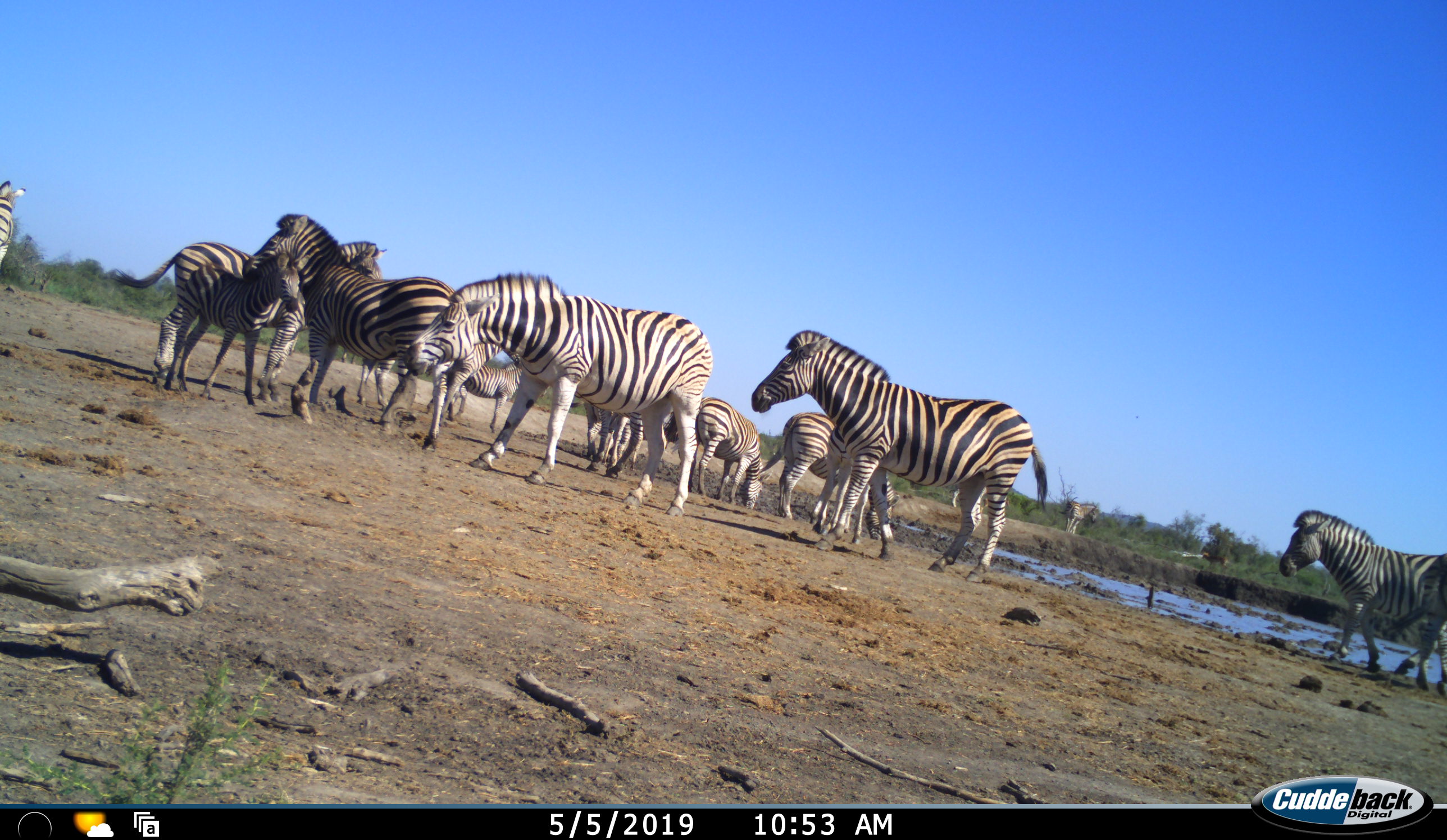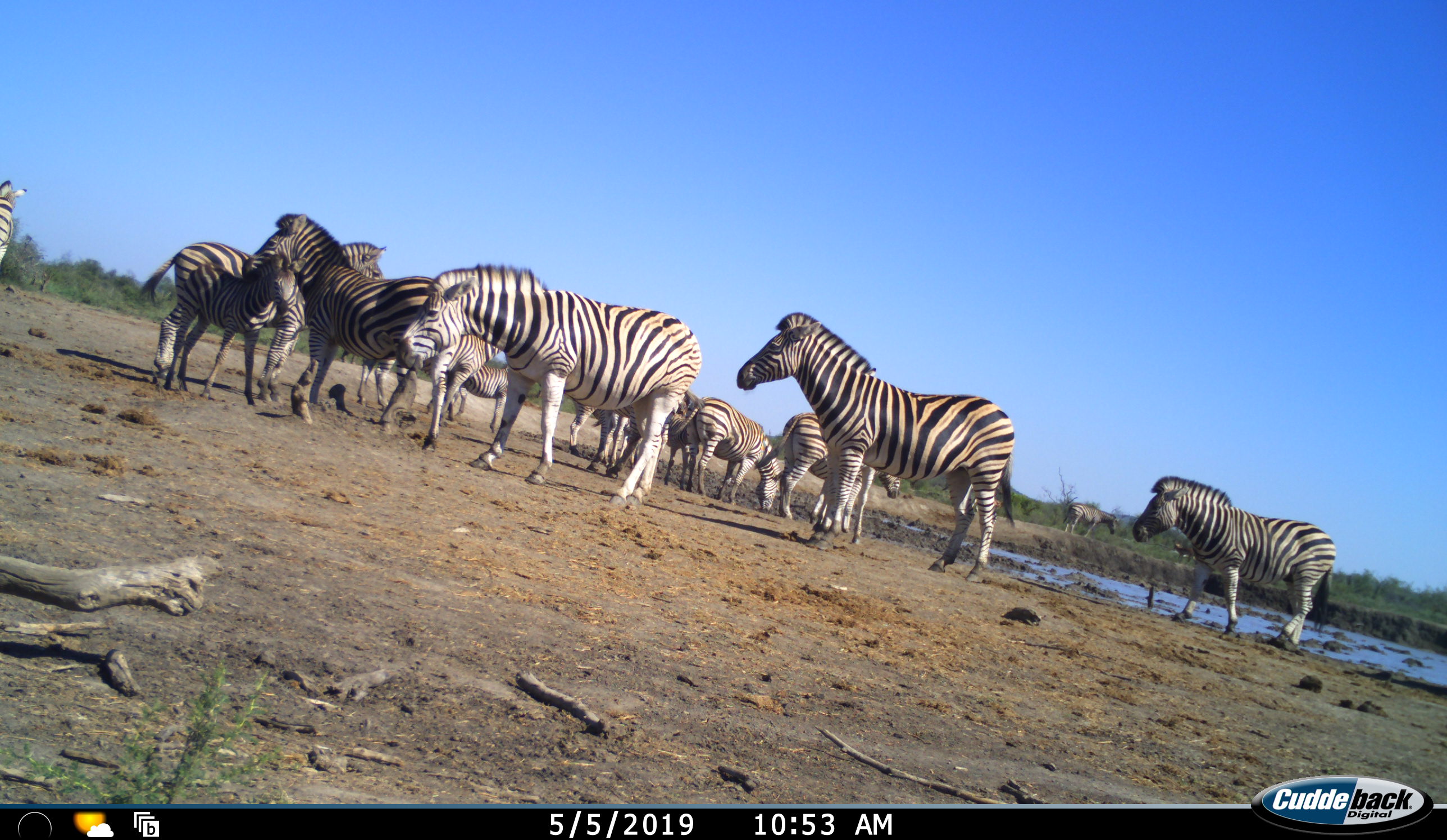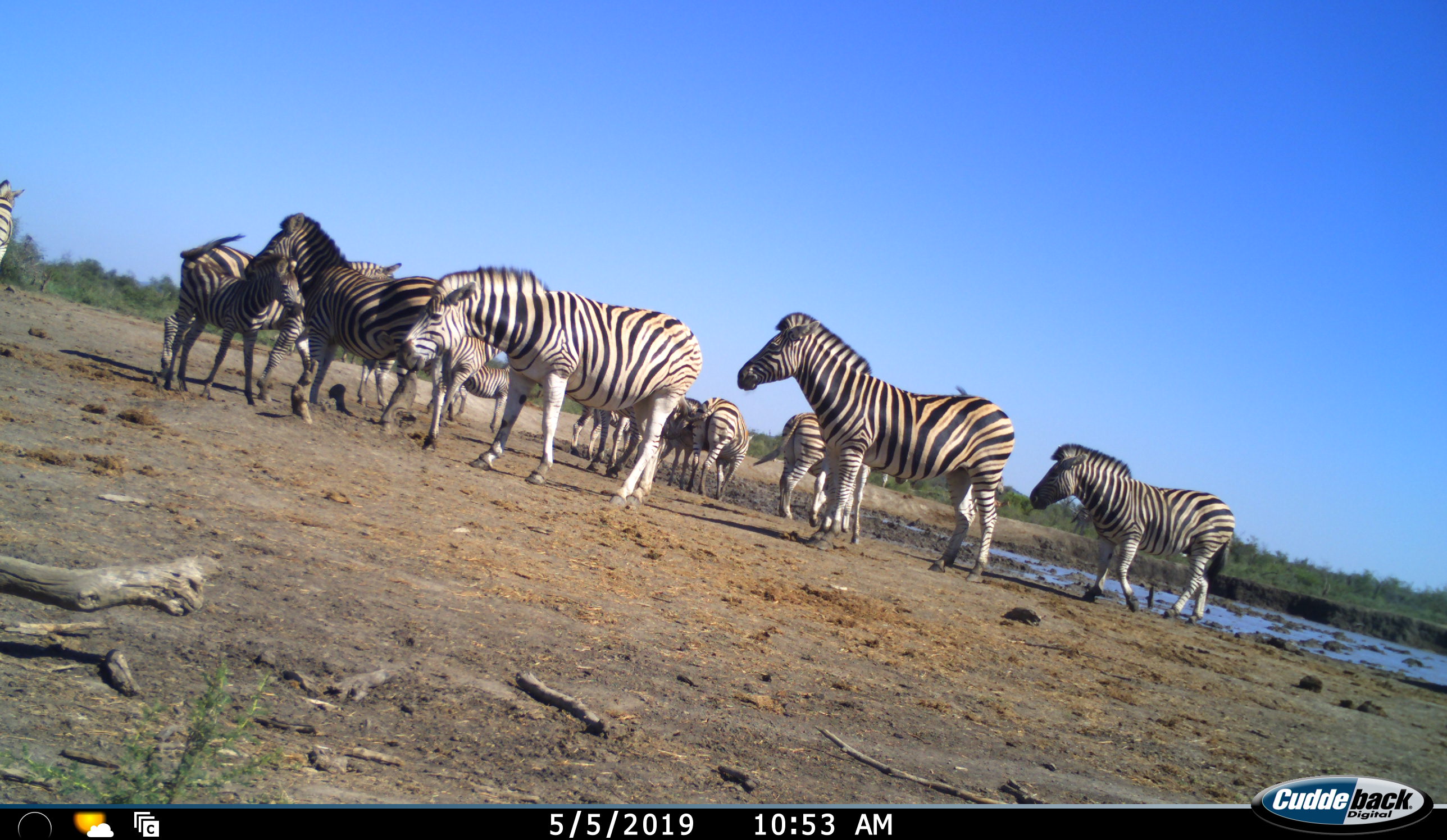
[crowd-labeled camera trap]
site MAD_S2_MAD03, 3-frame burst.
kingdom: Animalia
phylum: Chordata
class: Mammalia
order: Perissodactyla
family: Equidae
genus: Equus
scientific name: Equus quagga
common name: plains zebra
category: zebraplains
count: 11-50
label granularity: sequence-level